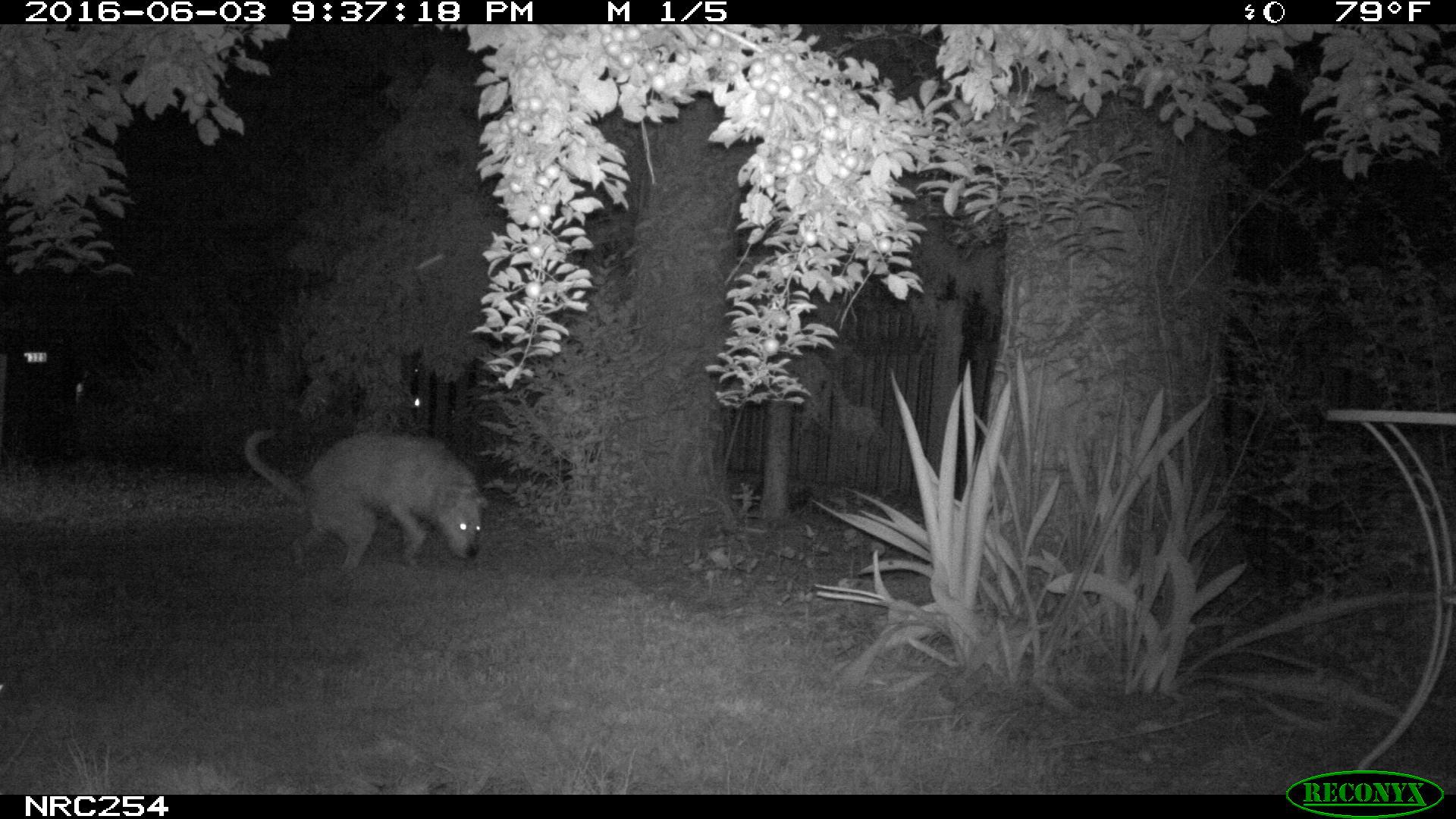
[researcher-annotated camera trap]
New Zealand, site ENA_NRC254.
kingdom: Animalia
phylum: Chordata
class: Mammalia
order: Carnivora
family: Canidae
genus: Canis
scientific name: Canis familiaris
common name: domestic dog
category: dog